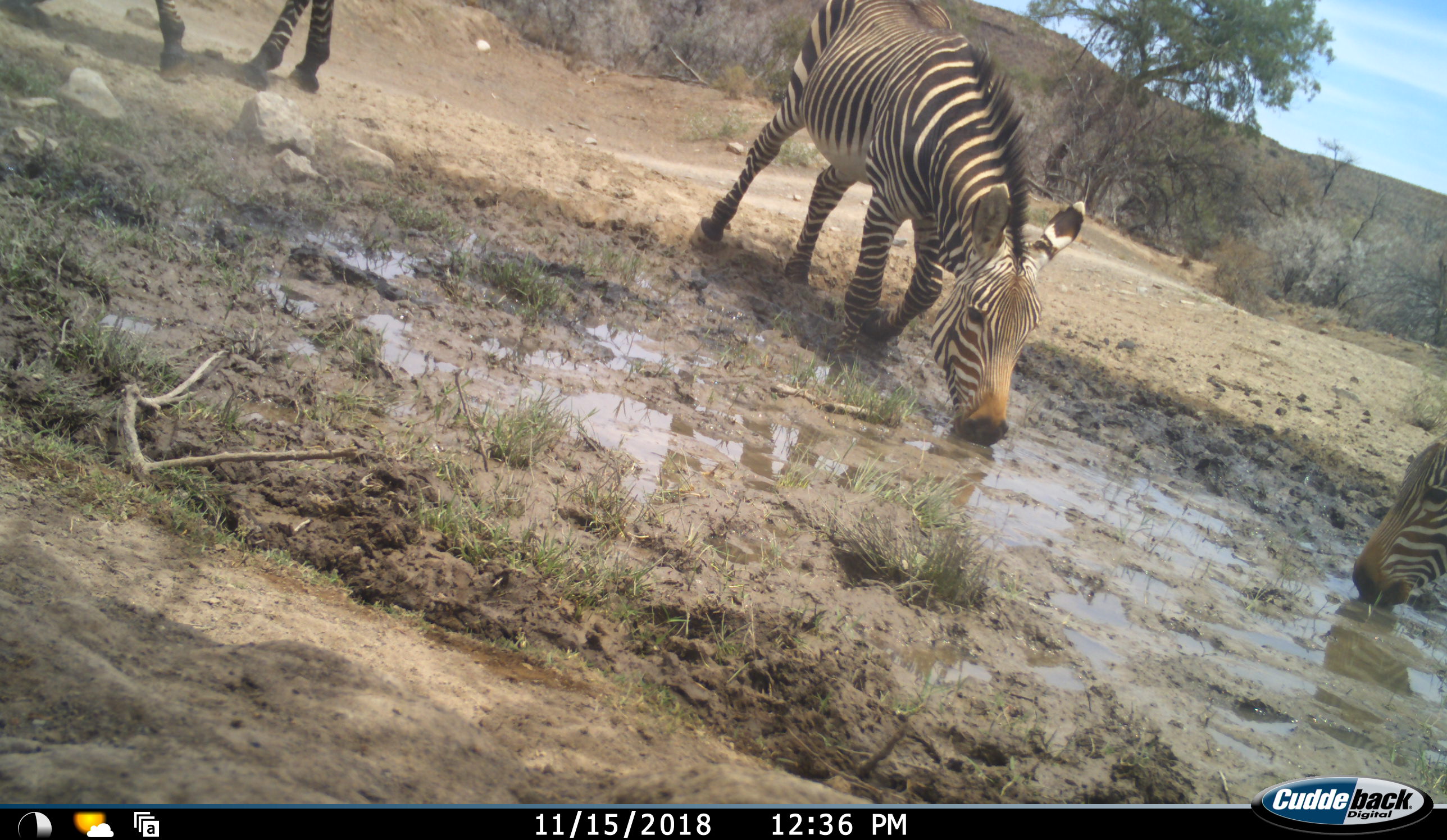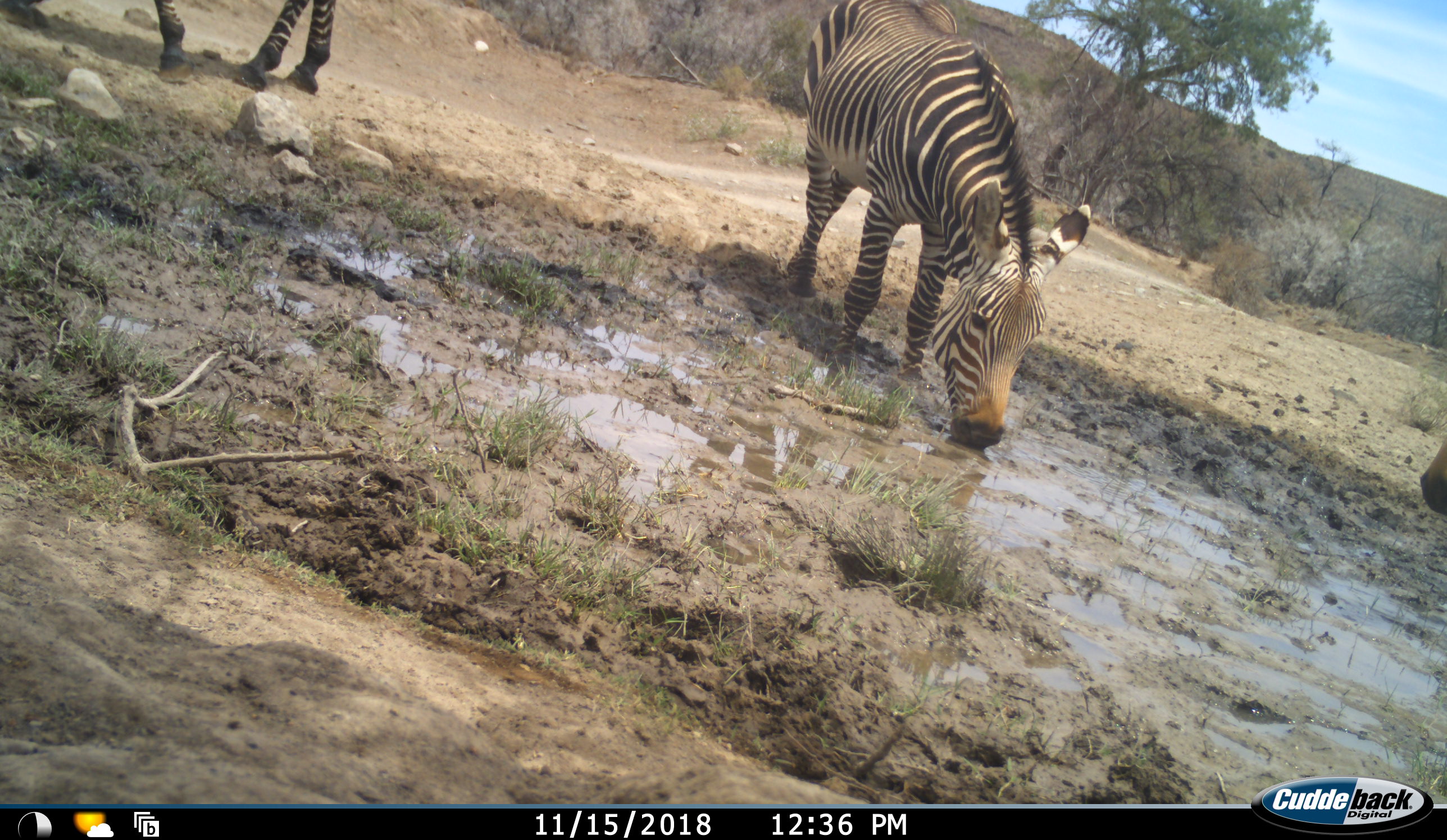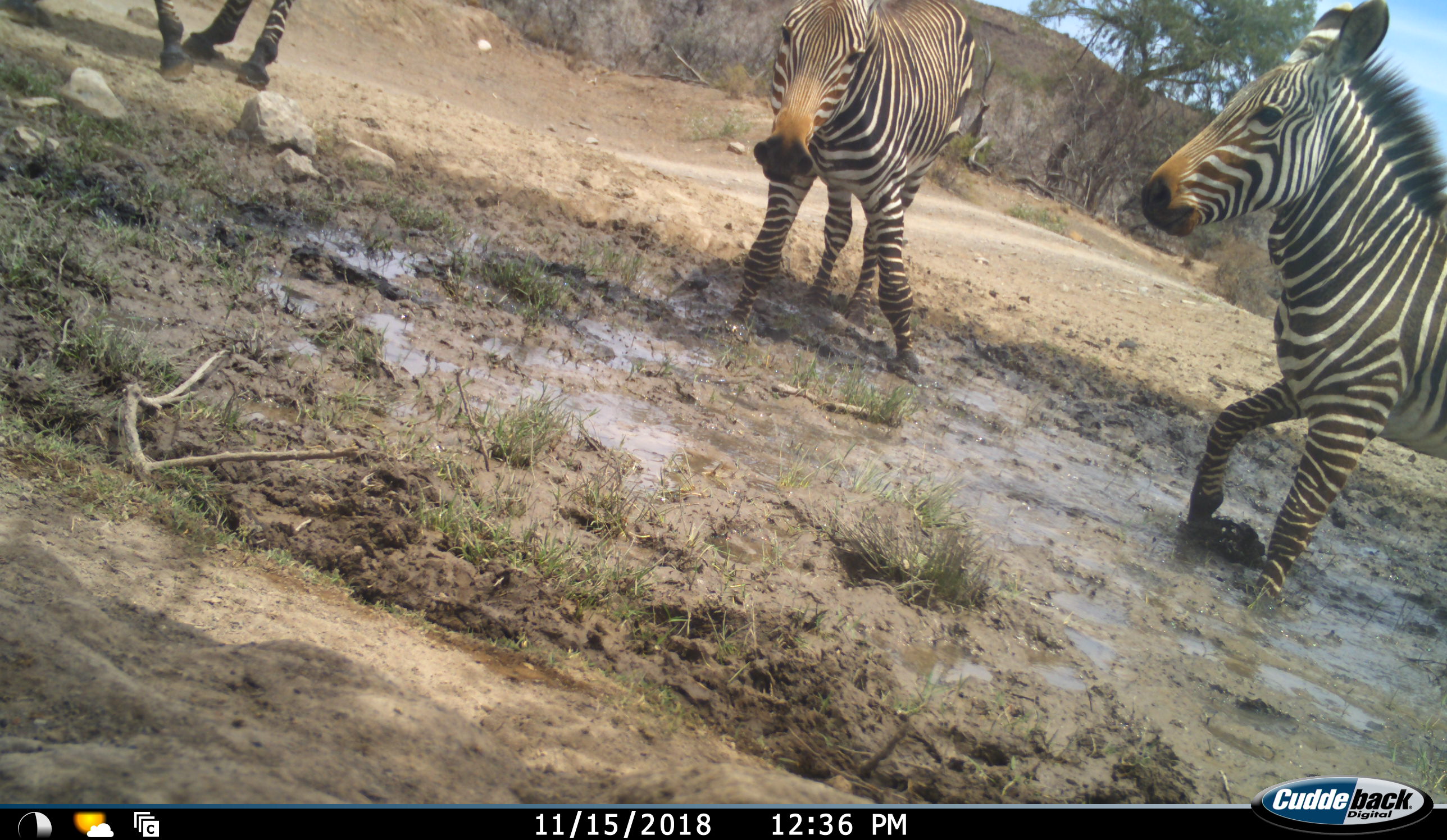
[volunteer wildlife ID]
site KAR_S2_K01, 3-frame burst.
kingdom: Animalia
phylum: Chordata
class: Mammalia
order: Perissodactyla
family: Equidae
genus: Equus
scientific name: Equus zebra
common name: mountain zebra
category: zebramountain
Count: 3.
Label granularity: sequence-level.